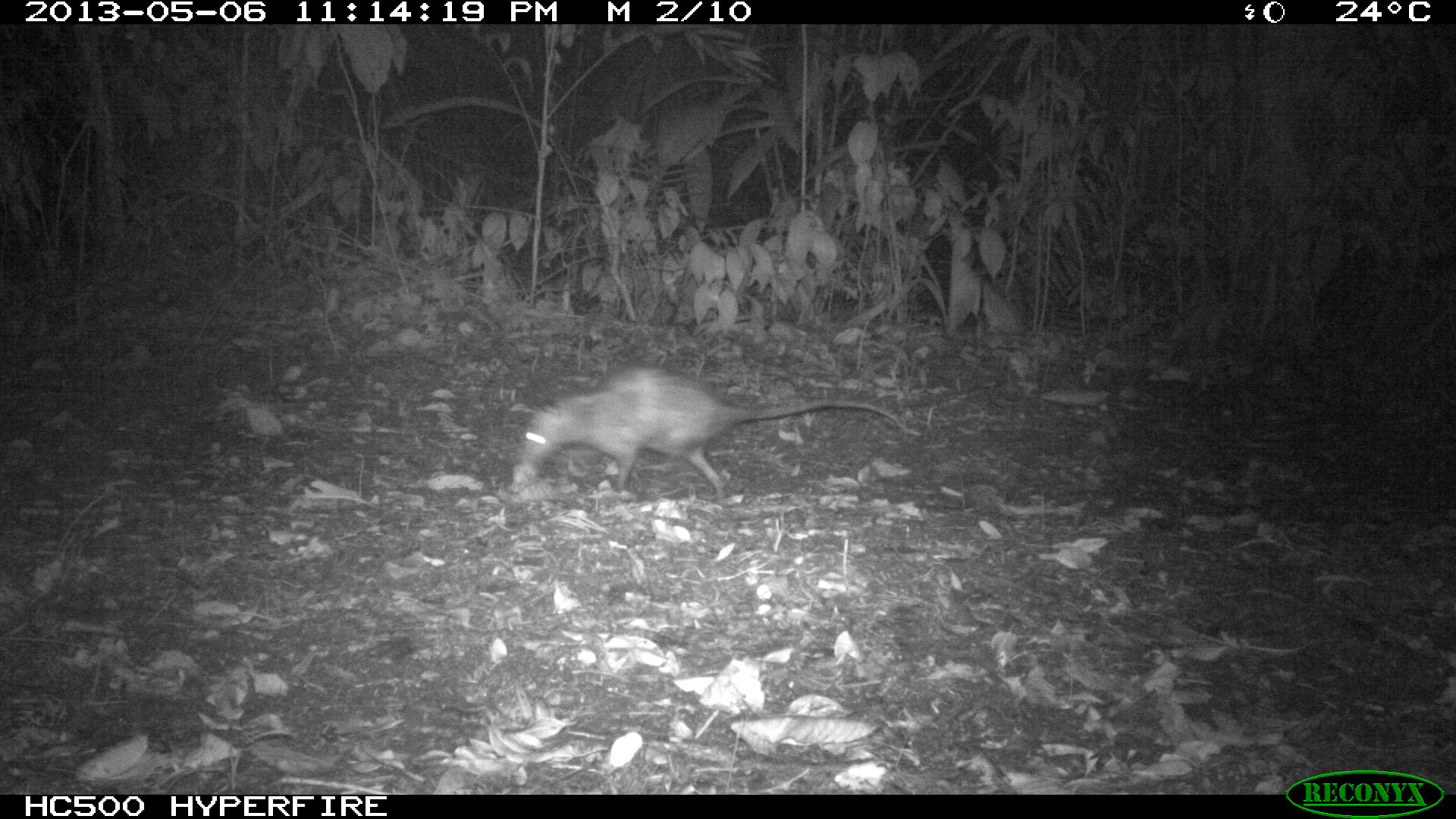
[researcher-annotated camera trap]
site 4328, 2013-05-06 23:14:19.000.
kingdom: Animalia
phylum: Chordata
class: Mammalia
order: Didelphimorphia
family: Didelphidae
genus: Didelphis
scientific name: Didelphis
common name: american opossums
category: didelphis sp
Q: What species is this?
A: Didelphis sp (american opossums) (Didelphis).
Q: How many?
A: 1.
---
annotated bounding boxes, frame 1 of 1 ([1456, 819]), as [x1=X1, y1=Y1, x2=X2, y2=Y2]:
didelphis sp: [x1=523, y1=365, x2=922, y2=502]